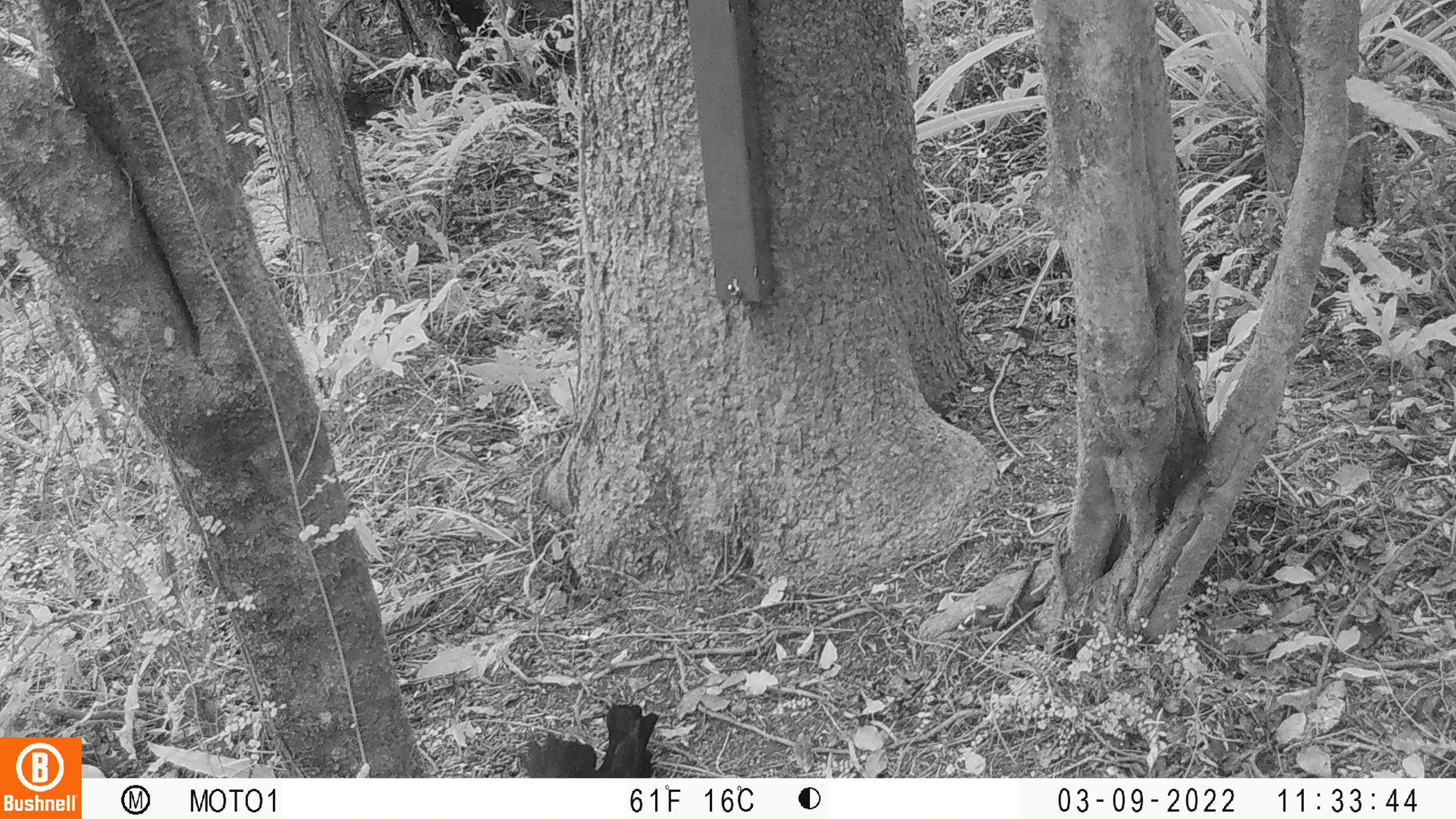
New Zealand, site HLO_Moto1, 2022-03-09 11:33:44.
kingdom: Animalia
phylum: Chordata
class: Aves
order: Passeriformes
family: Turdidae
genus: Turdus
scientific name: Turdus merula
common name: eurasian blackbird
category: blackbird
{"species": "blackbird (eurasian blackbird) (Turdus merula)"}